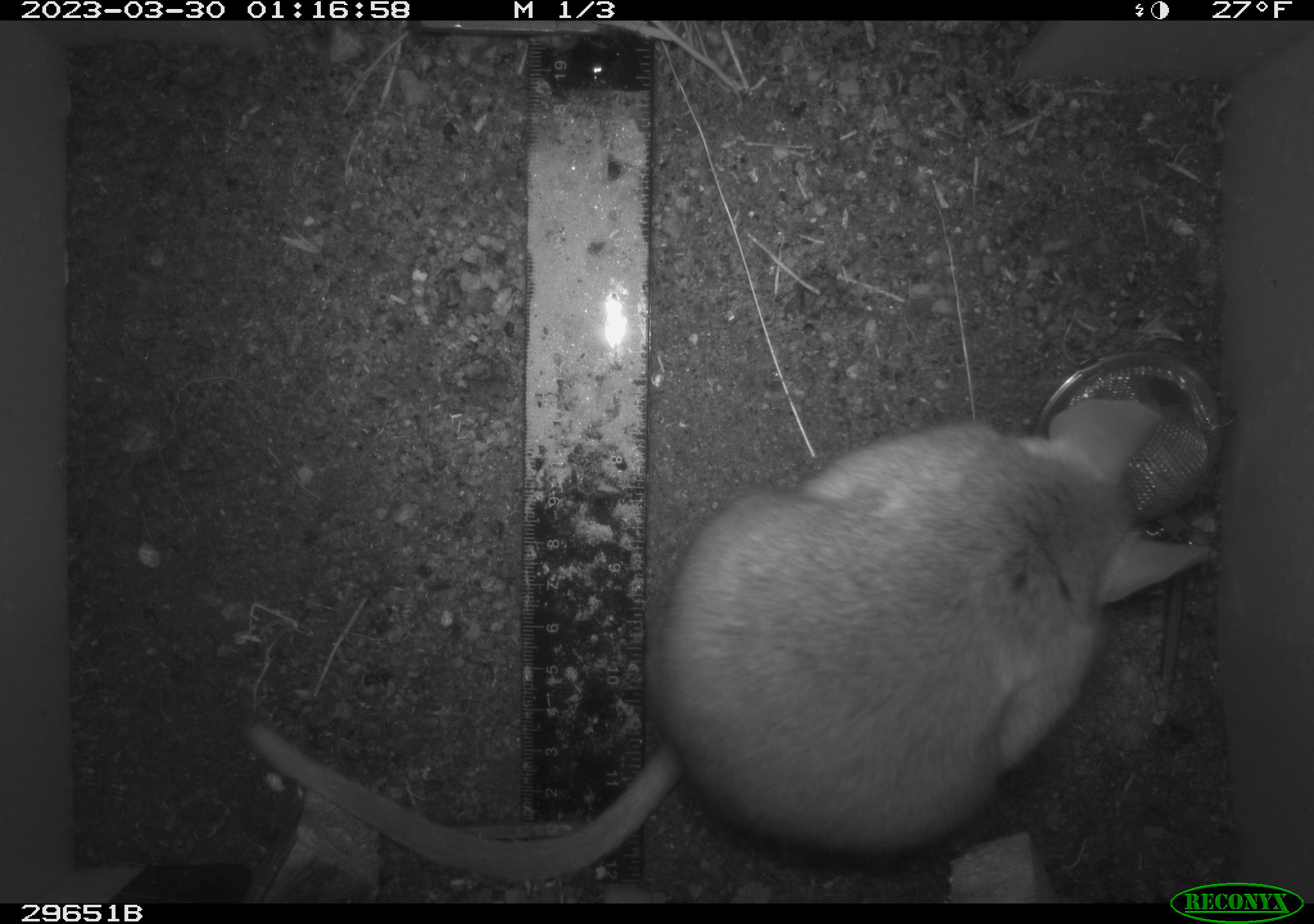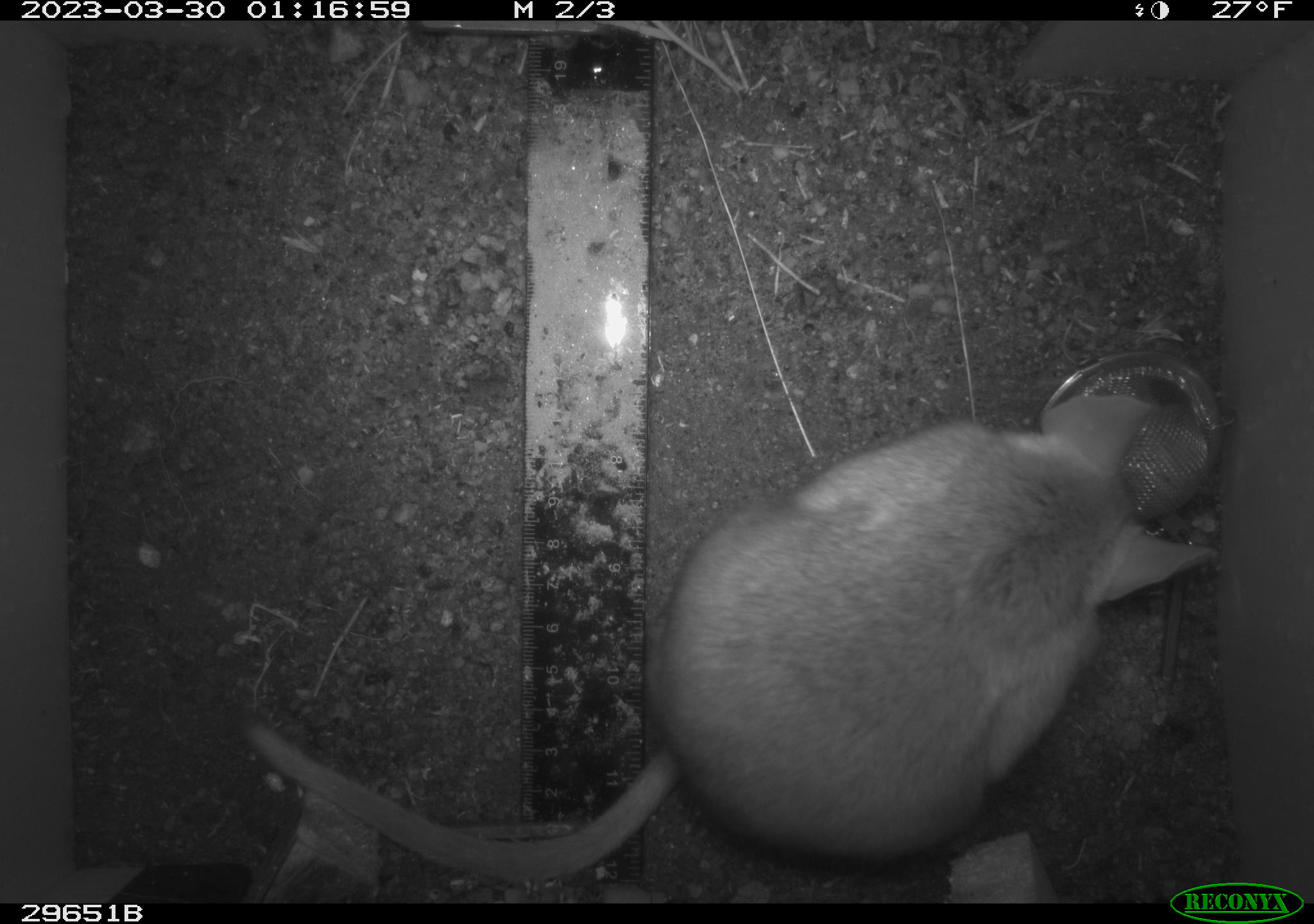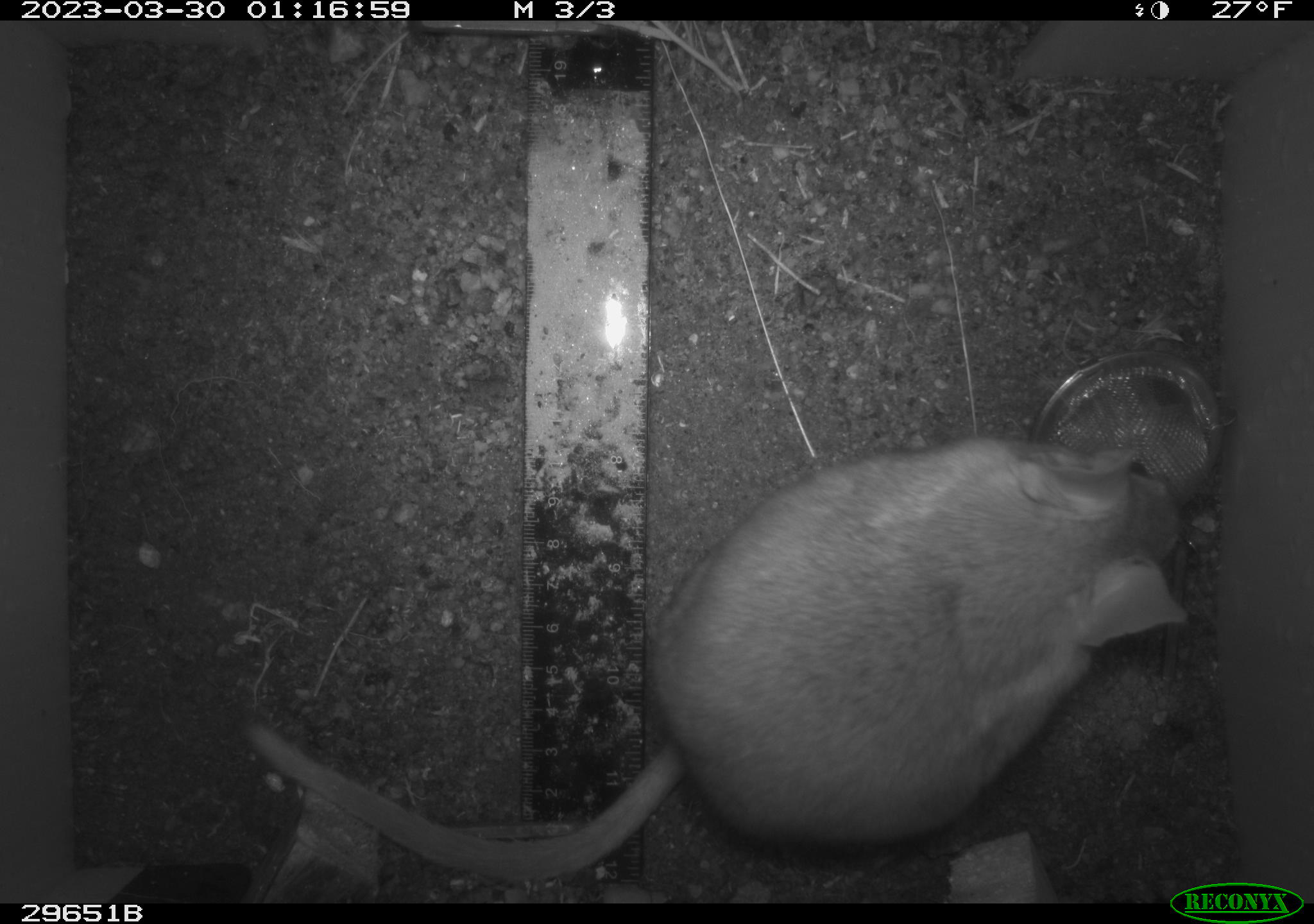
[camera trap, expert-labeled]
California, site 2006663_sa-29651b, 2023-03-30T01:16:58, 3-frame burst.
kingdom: Animalia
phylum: Chordata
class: Mammalia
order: Rodentia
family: Cricetidae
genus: Neotoma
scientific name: Neotoma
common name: pack rat or woodrat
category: neotoma species